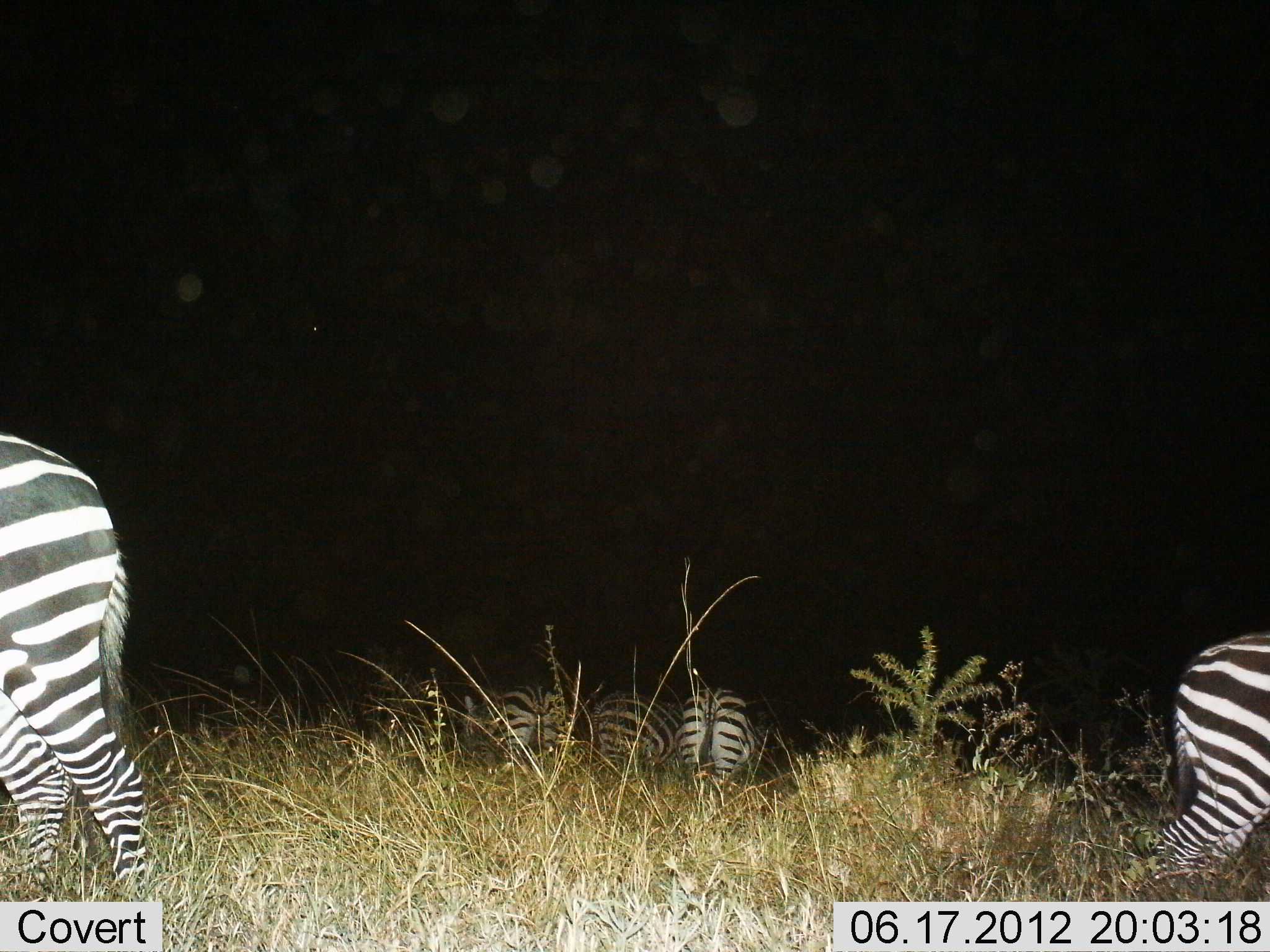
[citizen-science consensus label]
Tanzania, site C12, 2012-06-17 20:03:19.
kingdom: Animalia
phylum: Chordata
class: Mammalia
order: Perissodactyla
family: Equidae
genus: Equus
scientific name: Equus quagga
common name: plains zebra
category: zebra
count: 6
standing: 70%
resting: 0%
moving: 30%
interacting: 0%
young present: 0%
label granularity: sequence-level